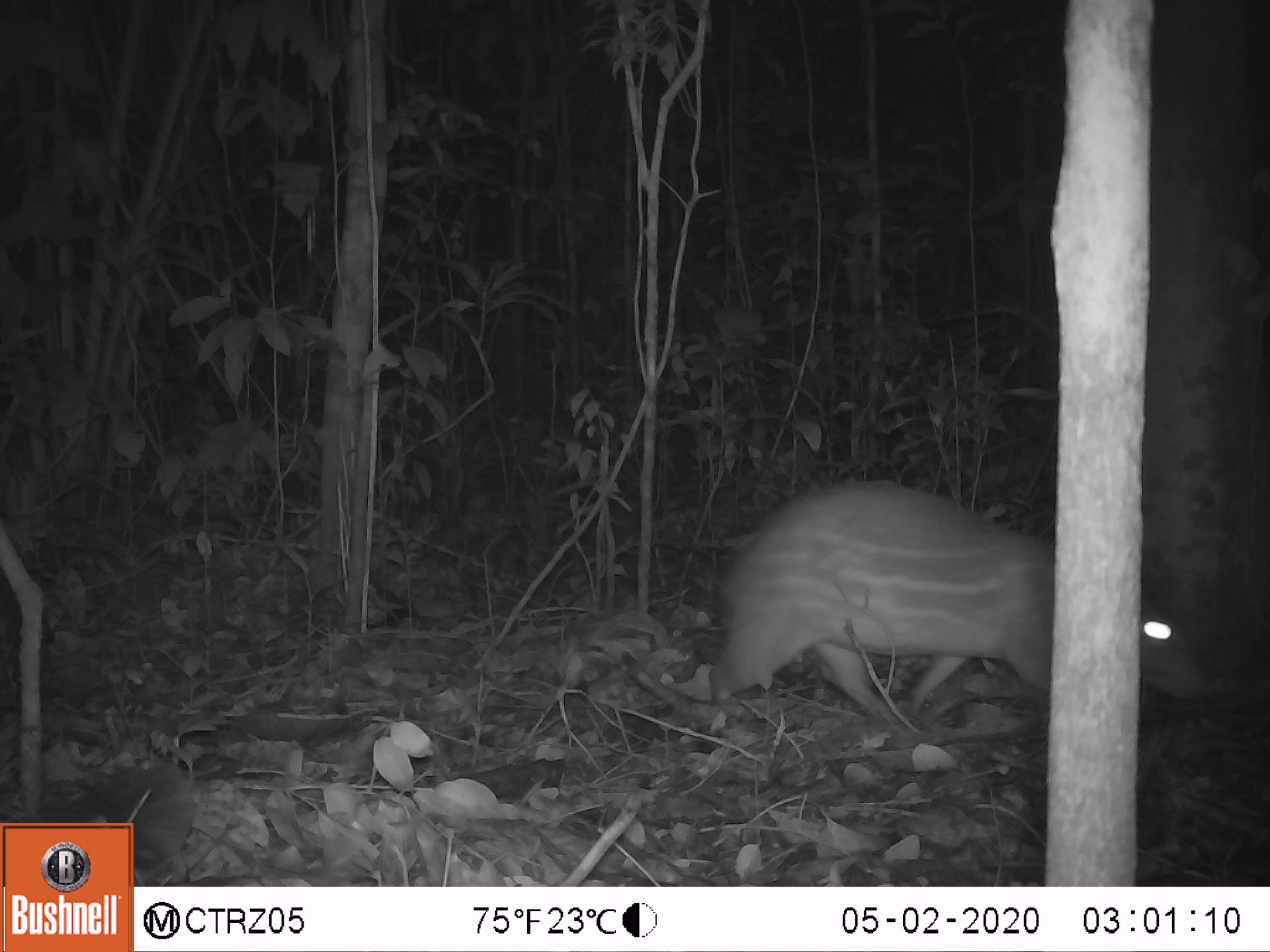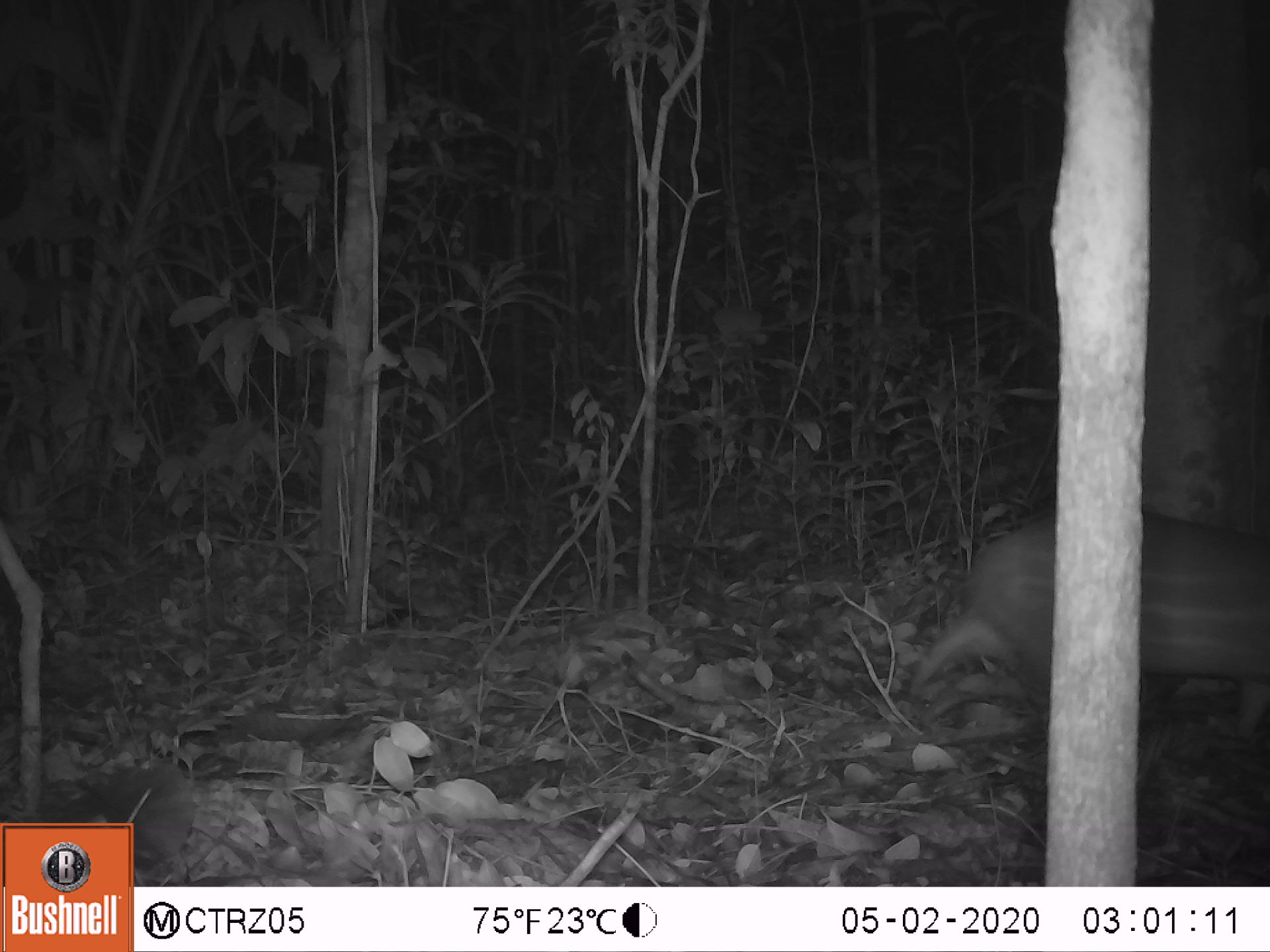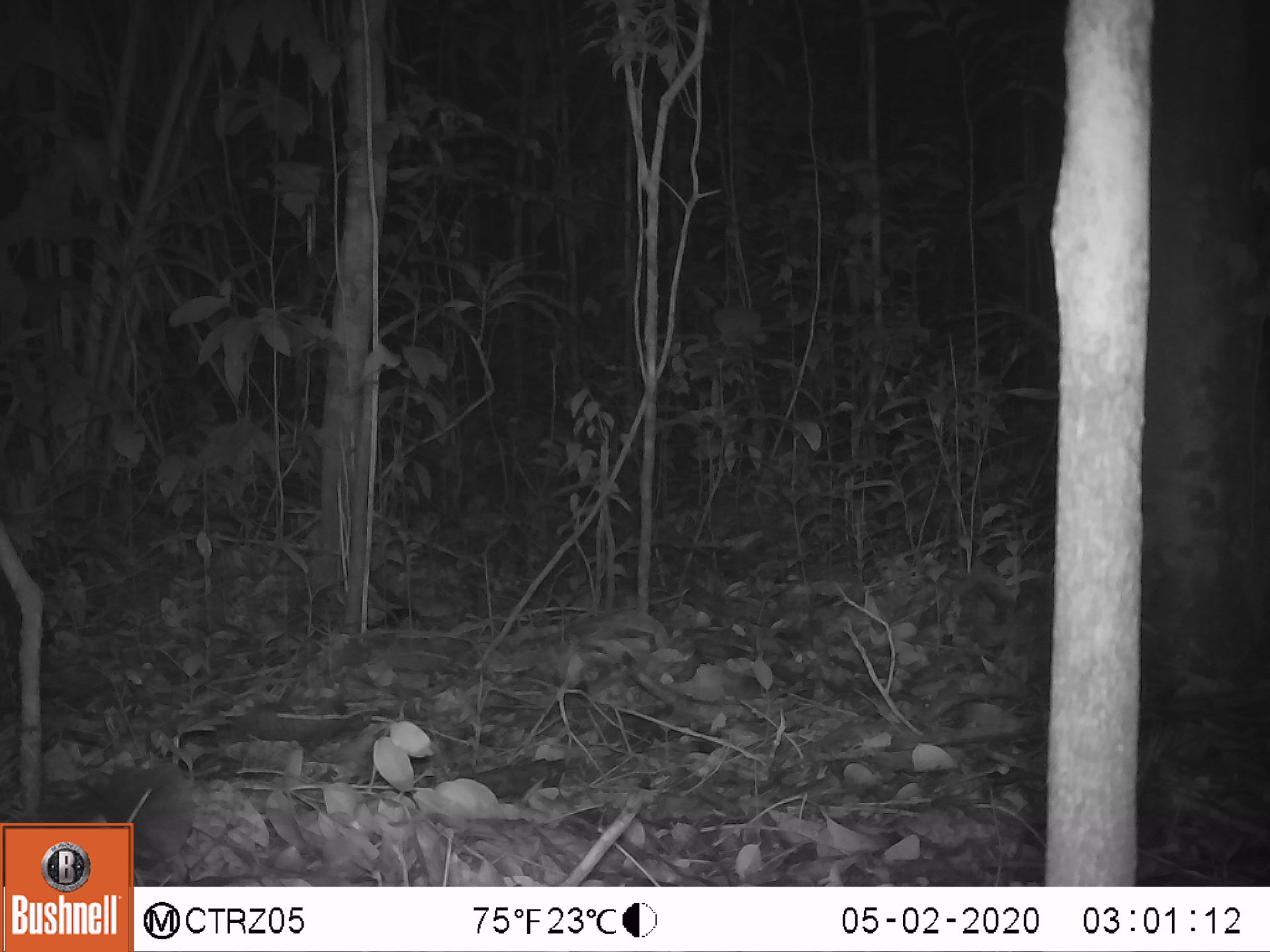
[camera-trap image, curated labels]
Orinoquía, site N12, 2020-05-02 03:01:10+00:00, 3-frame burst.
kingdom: Animalia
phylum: Chordata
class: Mammalia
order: Rodentia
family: Cuniculidae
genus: Cuniculus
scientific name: Cuniculus paca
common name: spotted paca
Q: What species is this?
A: Spotted paca (Cuniculus paca).